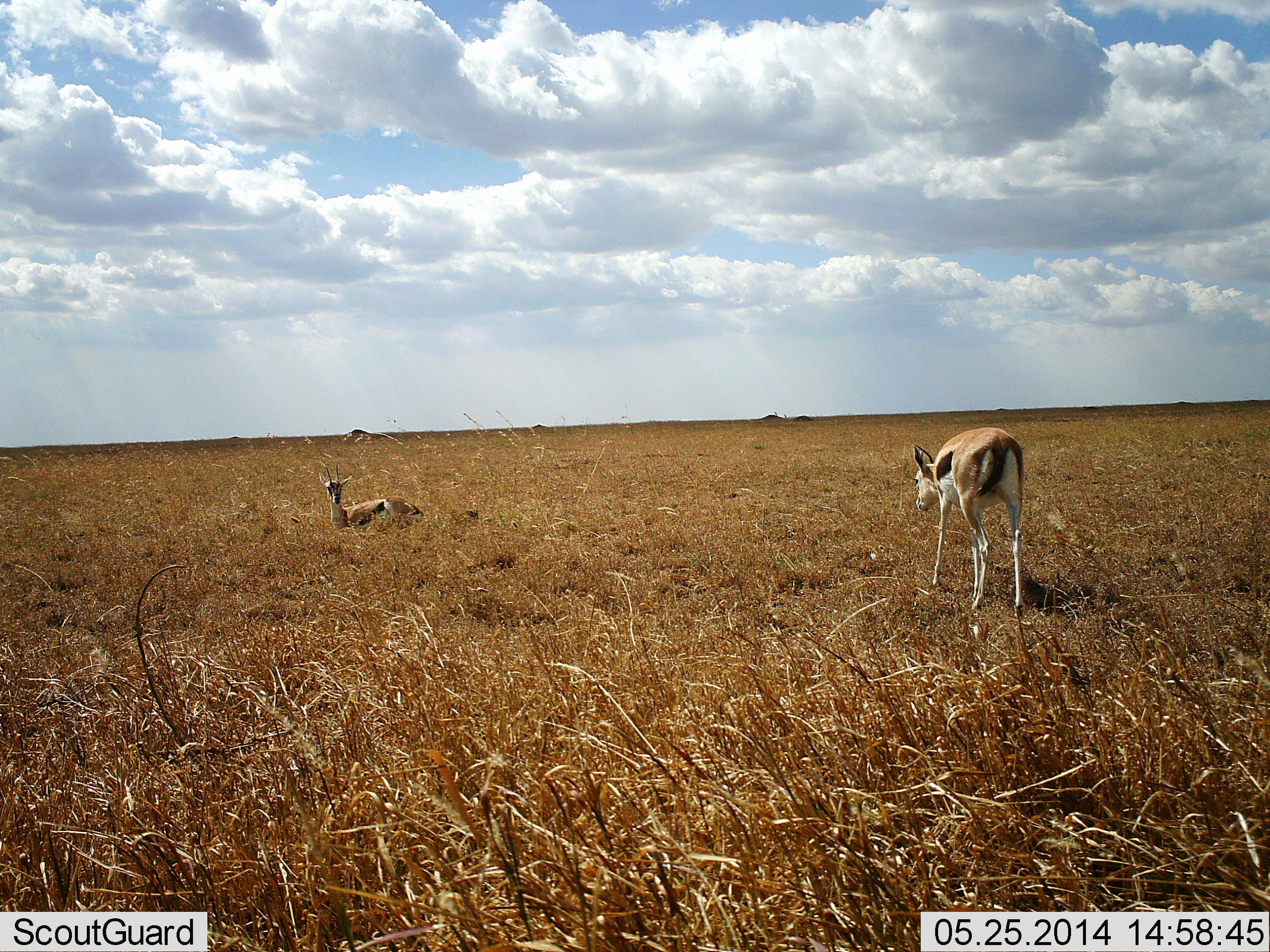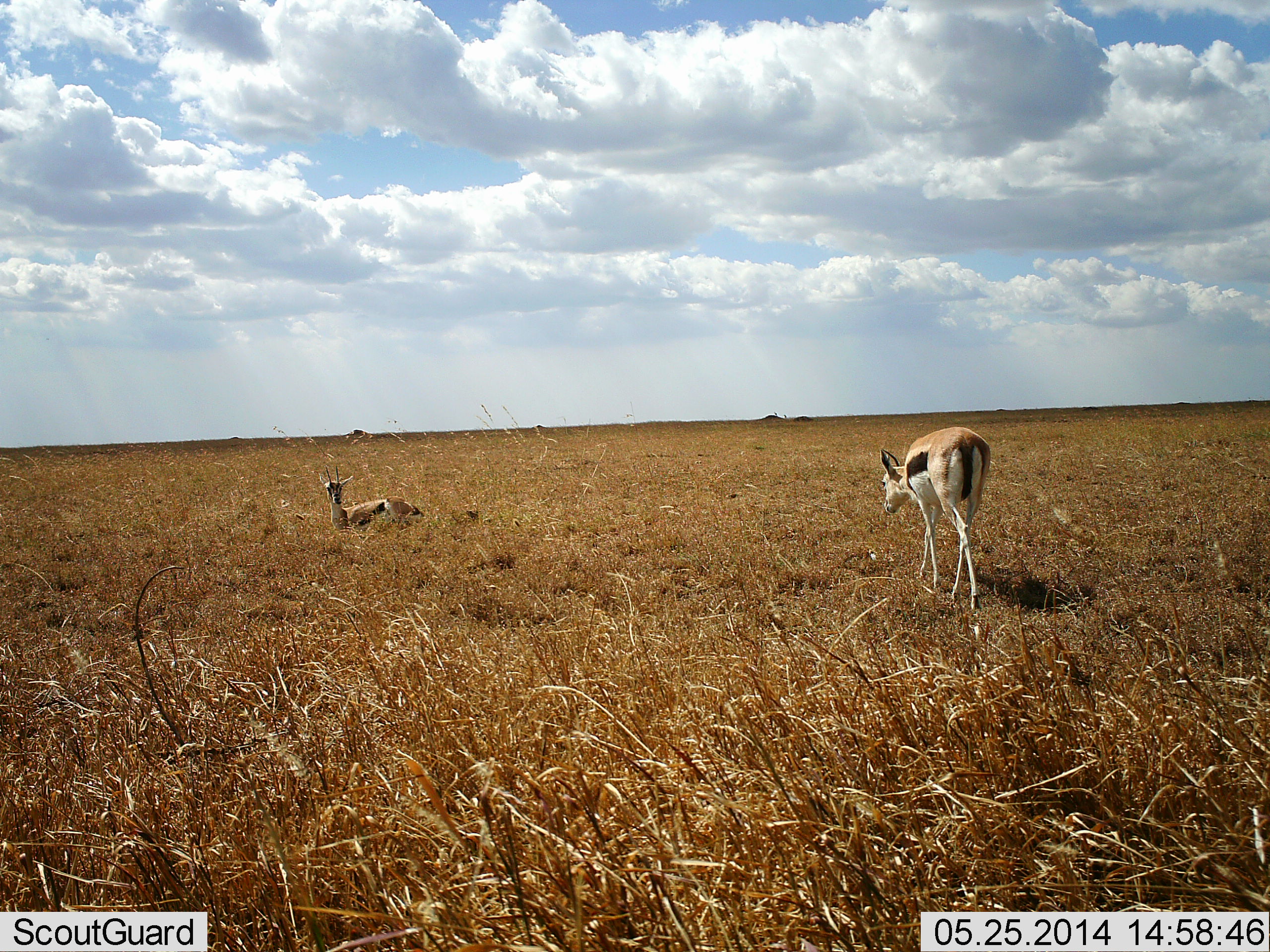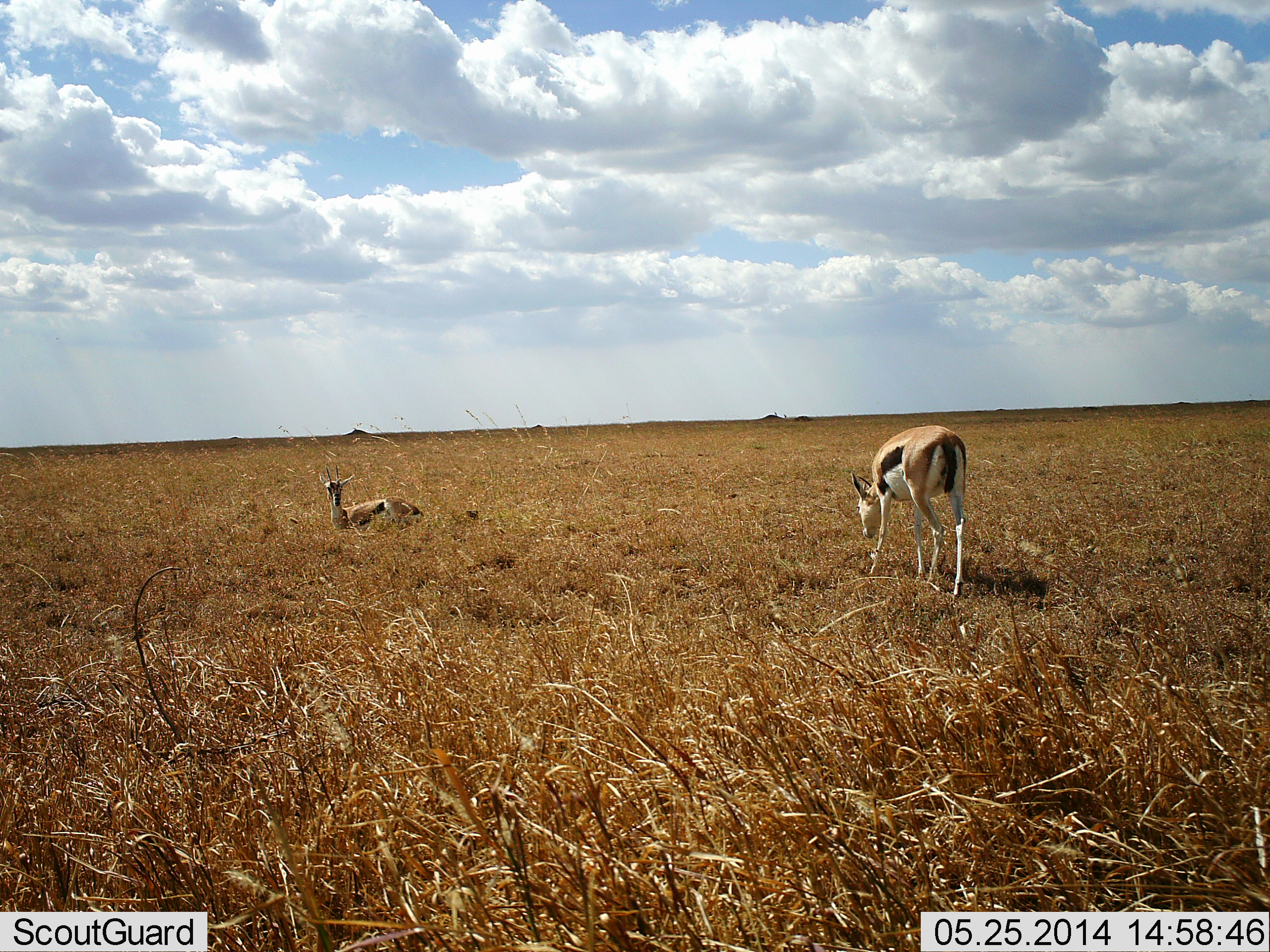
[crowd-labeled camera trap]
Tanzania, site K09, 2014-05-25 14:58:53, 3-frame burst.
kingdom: Animalia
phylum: Chordata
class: Mammalia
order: Artiodactyla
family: Bovidae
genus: Eudorcas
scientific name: Eudorcas thomsonii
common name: thomson's gazelle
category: gazellethomsons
Gazellethomsons (thomson's gazelle) (Eudorcas thomsonii), count 2. Behavior (volunteer vote fractions): standing 40%, resting 100%, moving 40%, interacting 0%. Young present (vote fraction): 0%. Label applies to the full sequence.